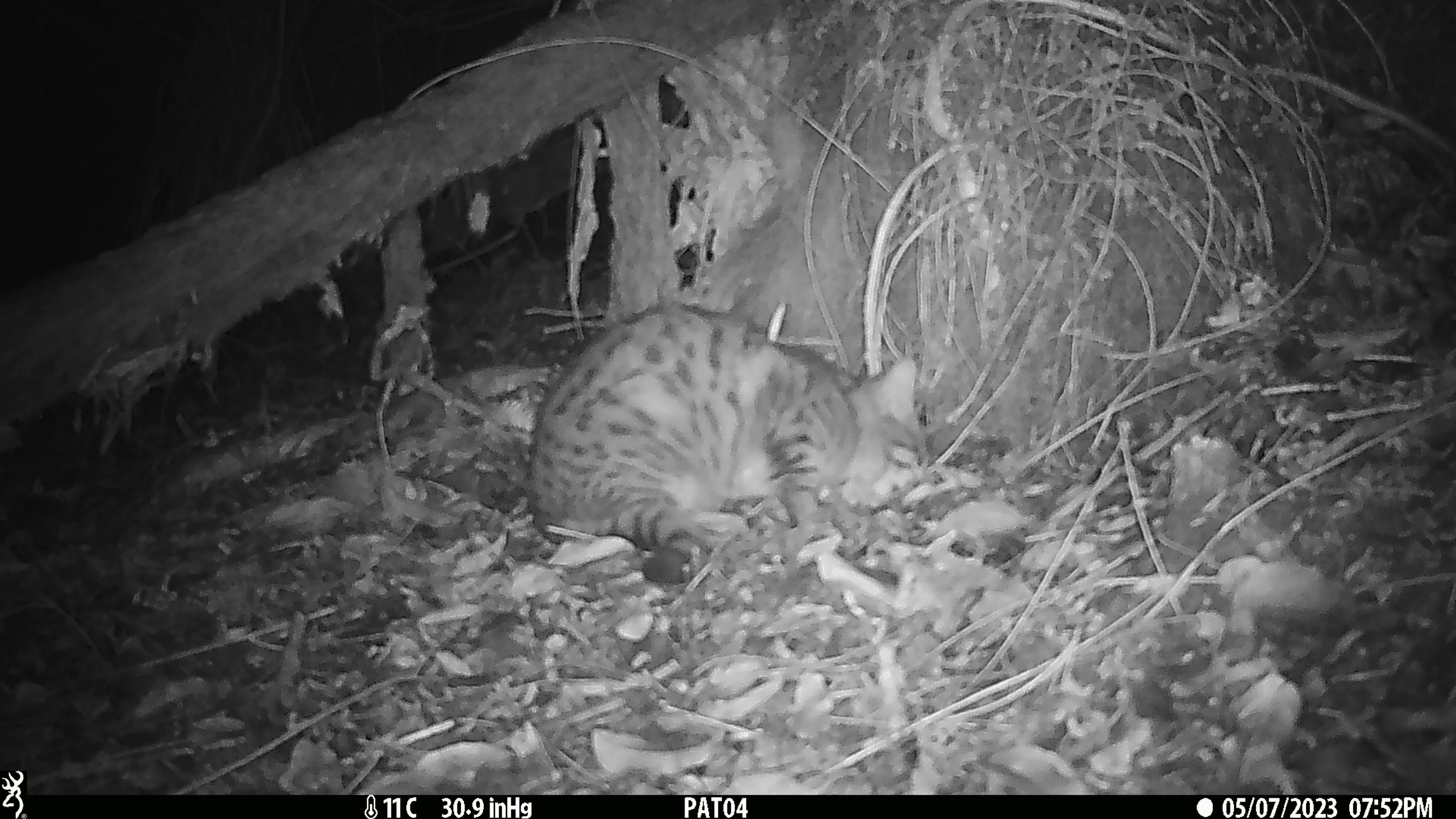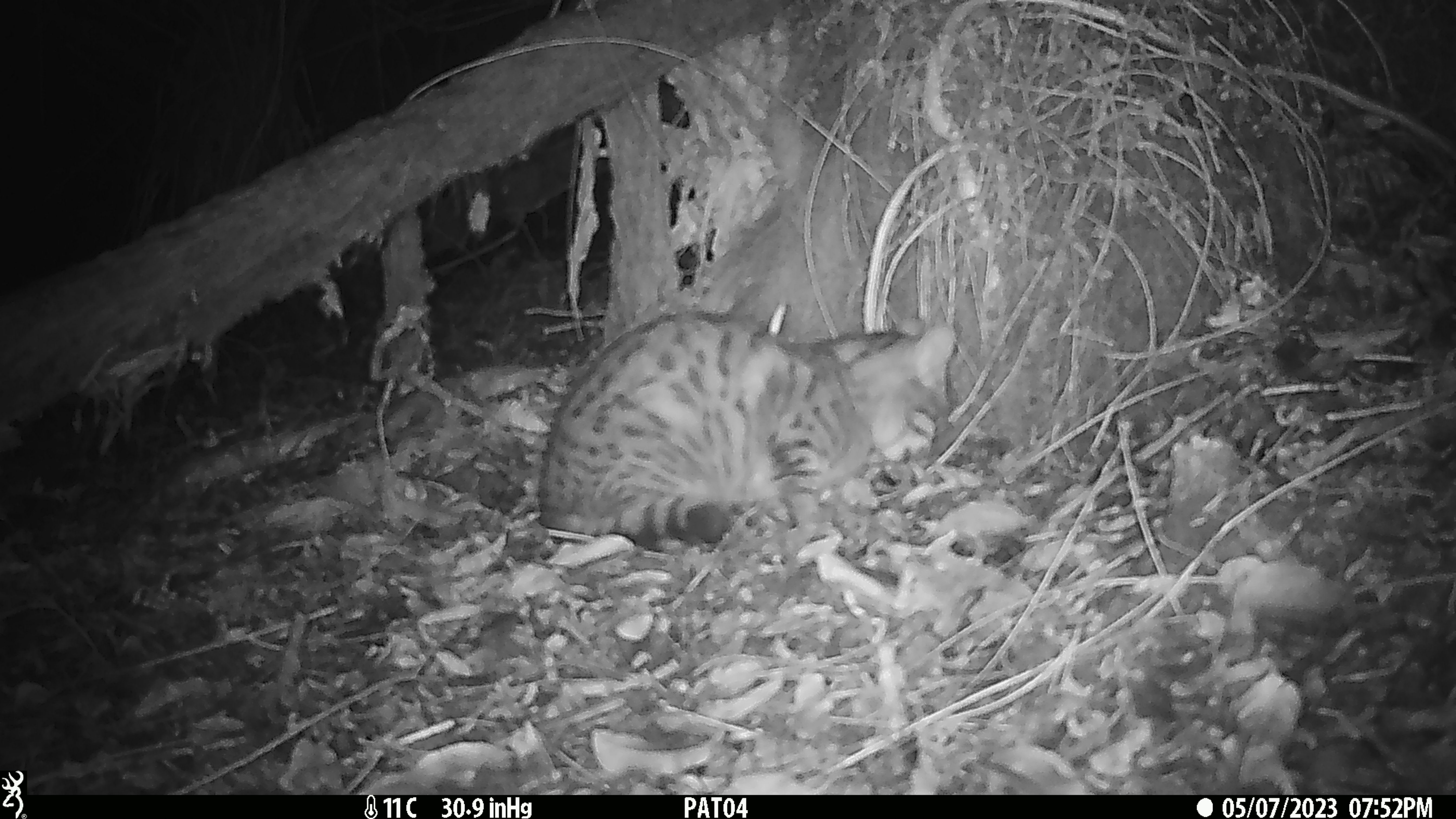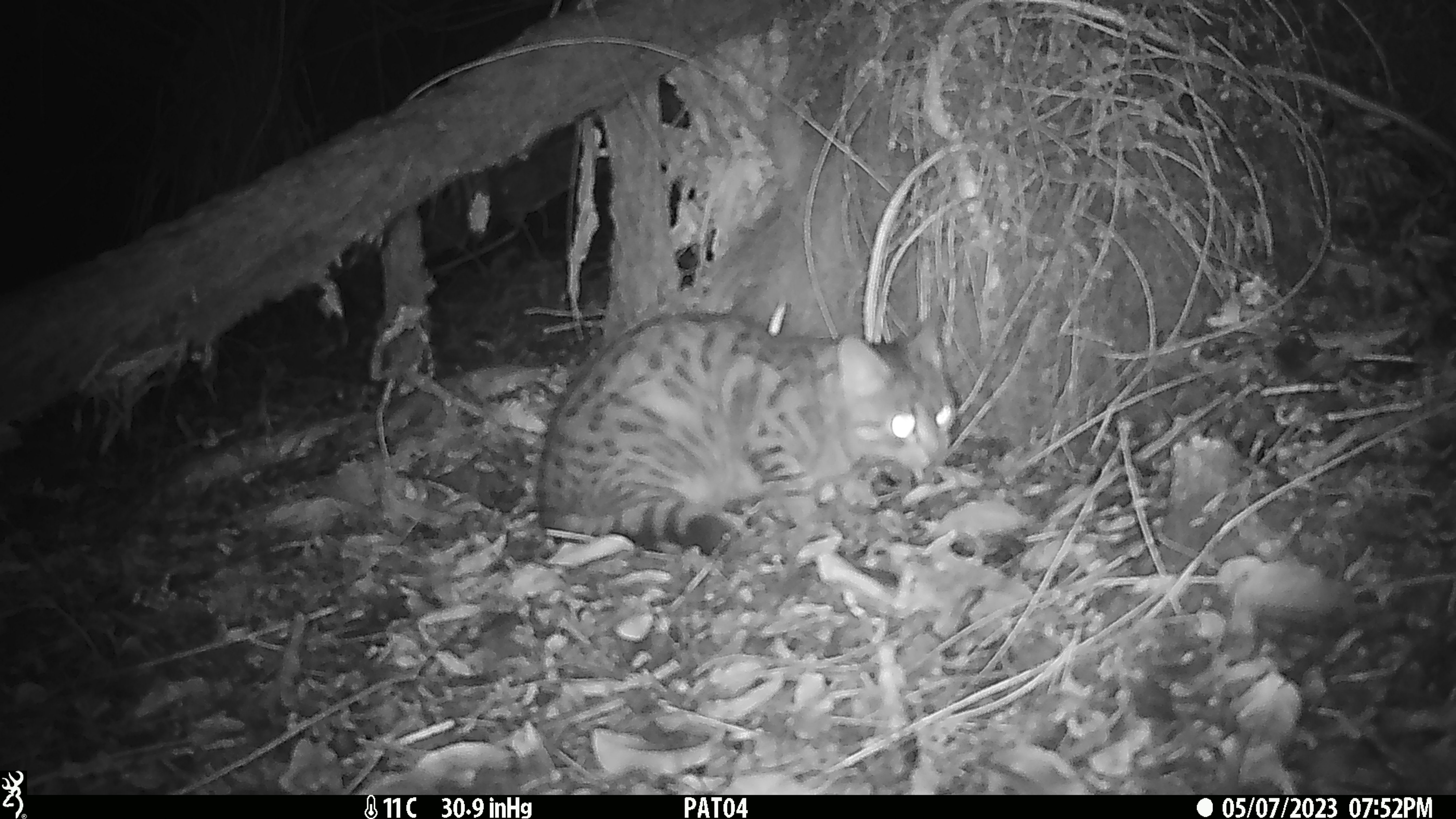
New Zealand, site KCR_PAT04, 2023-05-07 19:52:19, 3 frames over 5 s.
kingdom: Animalia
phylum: Chordata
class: Mammalia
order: Carnivora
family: Felidae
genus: Felis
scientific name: Felis catus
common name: domestic cat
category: cat